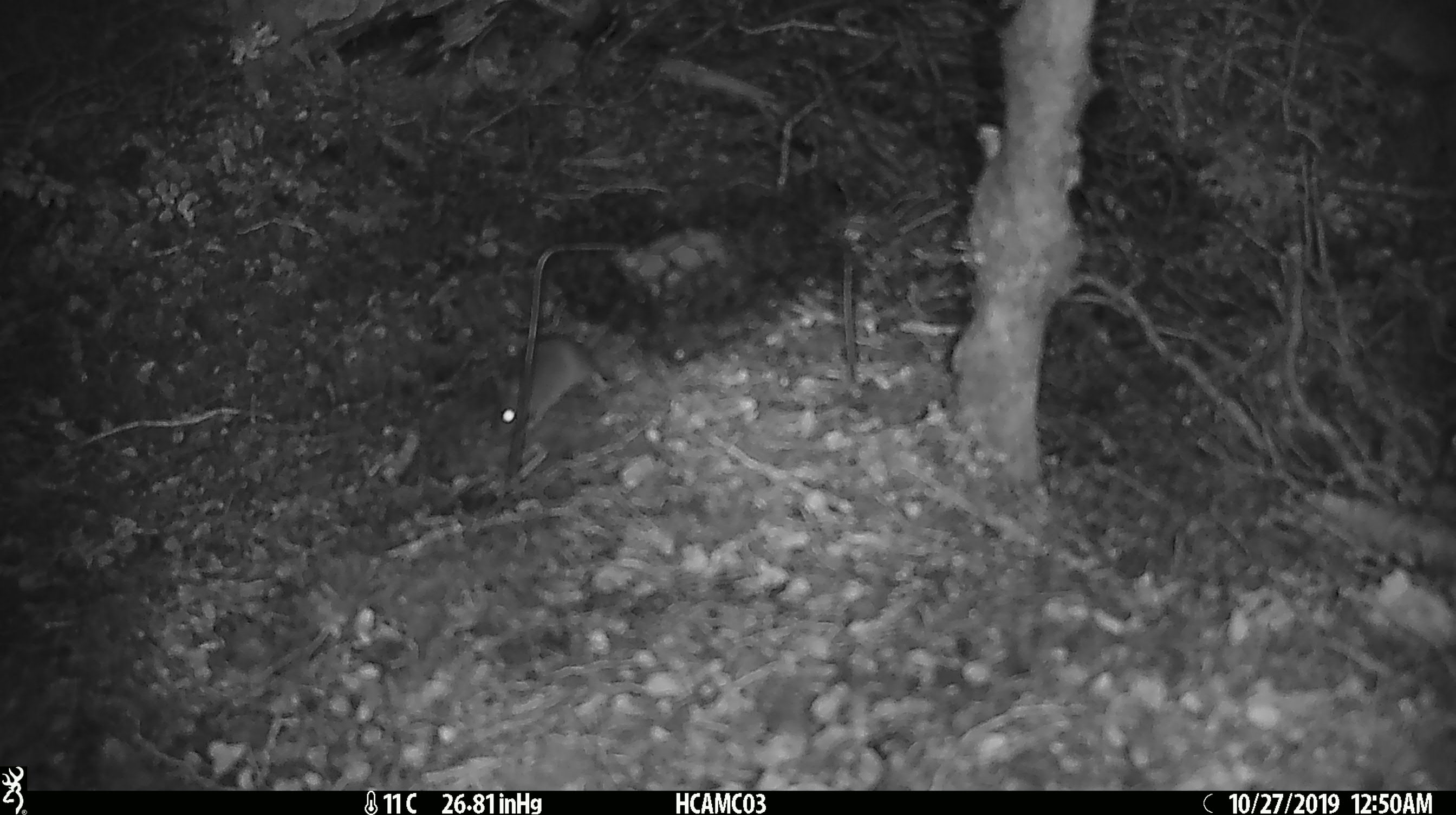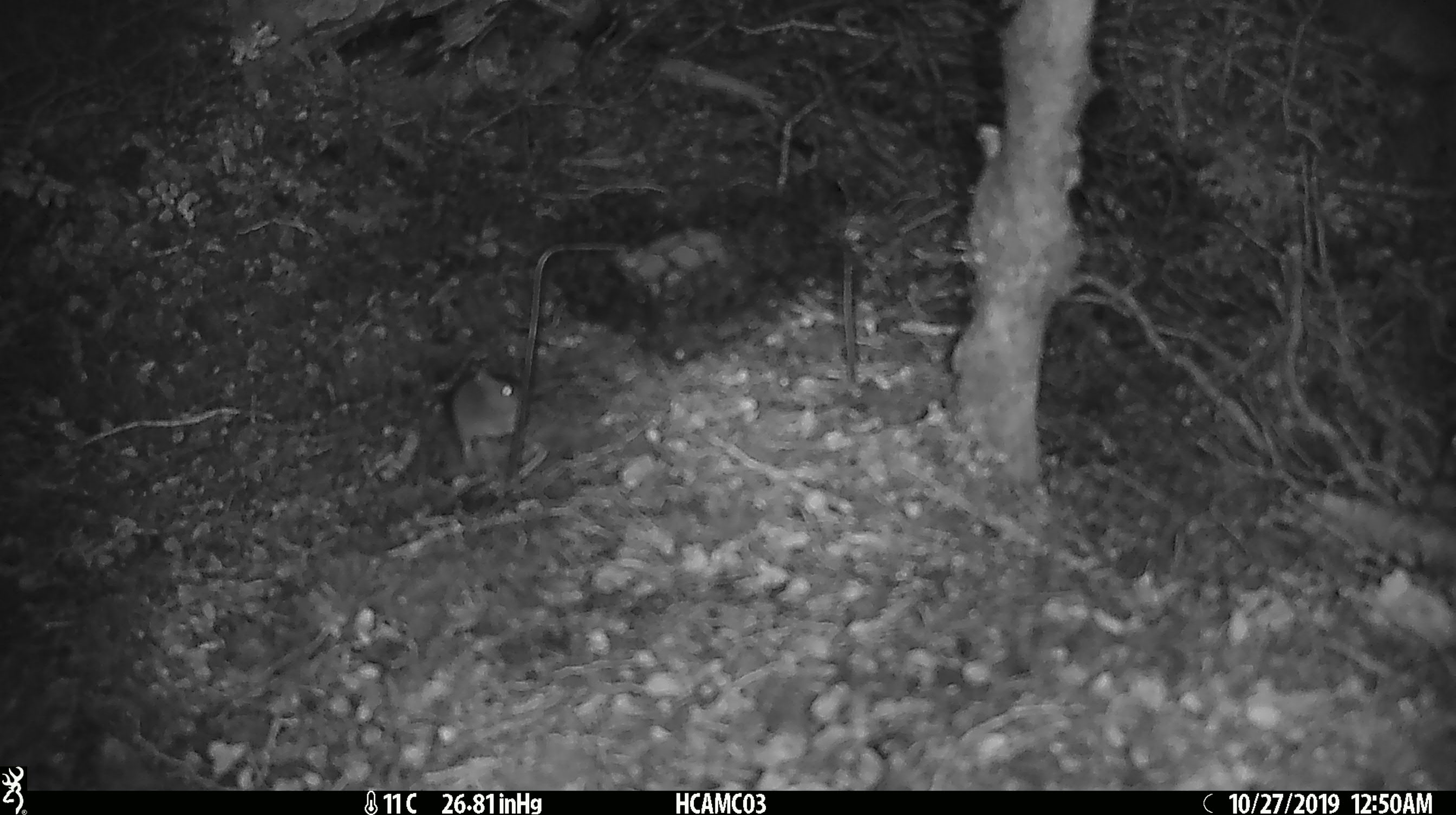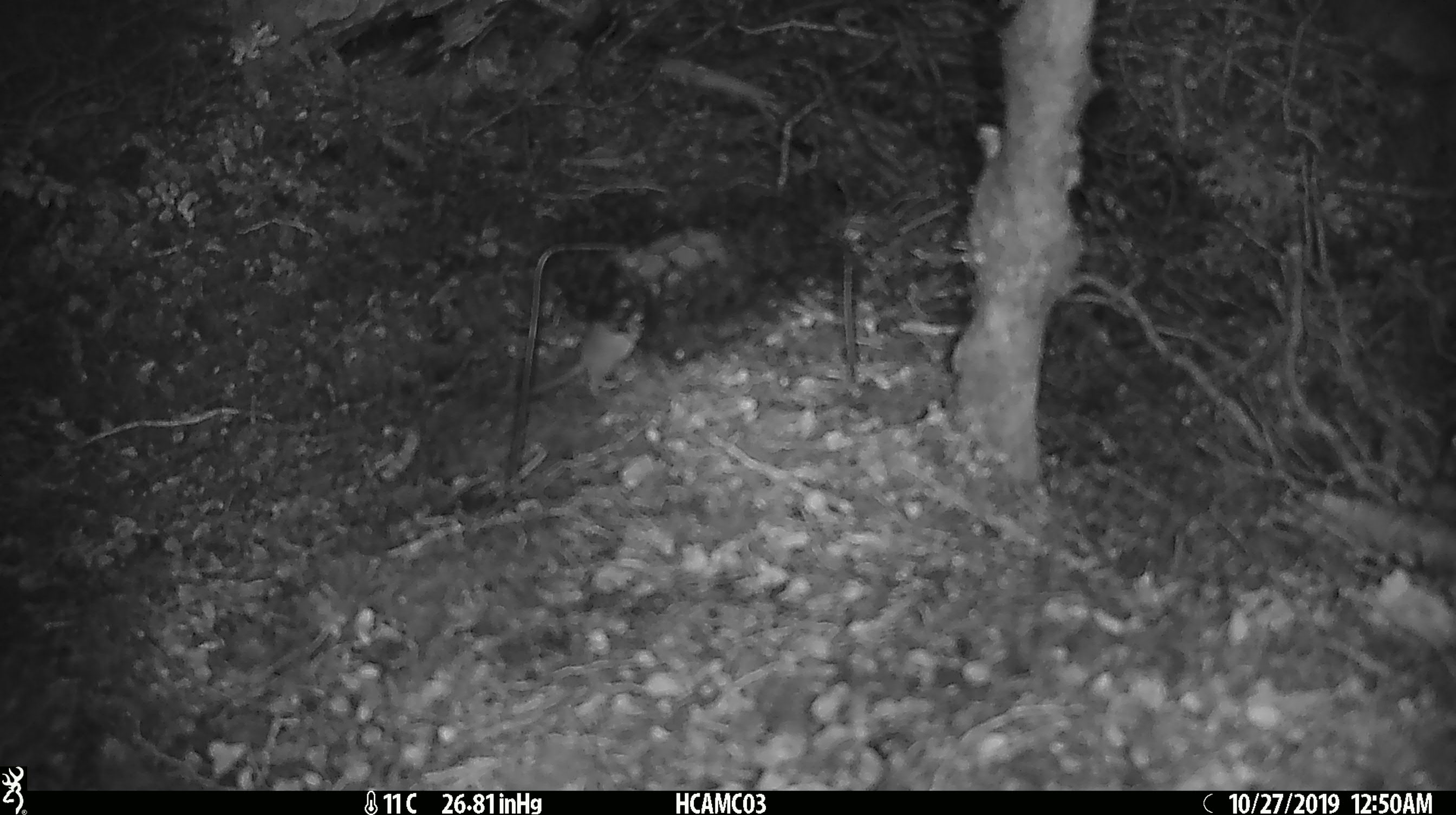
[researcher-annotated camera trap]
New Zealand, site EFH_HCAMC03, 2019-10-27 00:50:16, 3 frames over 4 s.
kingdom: Animalia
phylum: Chordata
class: Mammalia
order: Rodentia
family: Muridae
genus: Mus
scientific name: Mus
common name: mouse